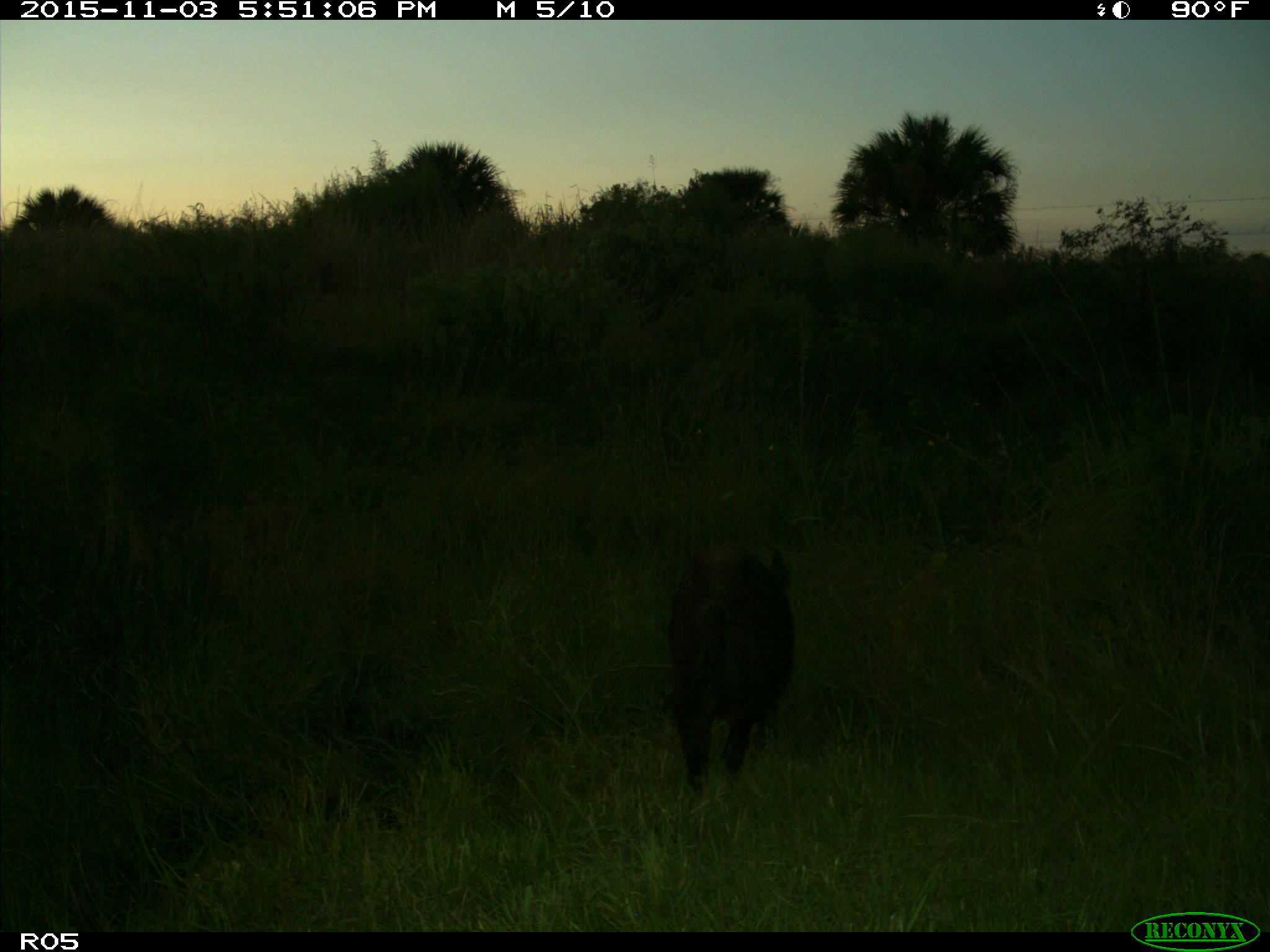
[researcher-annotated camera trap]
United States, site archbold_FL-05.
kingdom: Animalia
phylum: Chordata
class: Mammalia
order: Artiodactyla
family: Suidae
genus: Sus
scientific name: Sus scrofa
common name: wild boar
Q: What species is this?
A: Sus scrofa (wild boar).